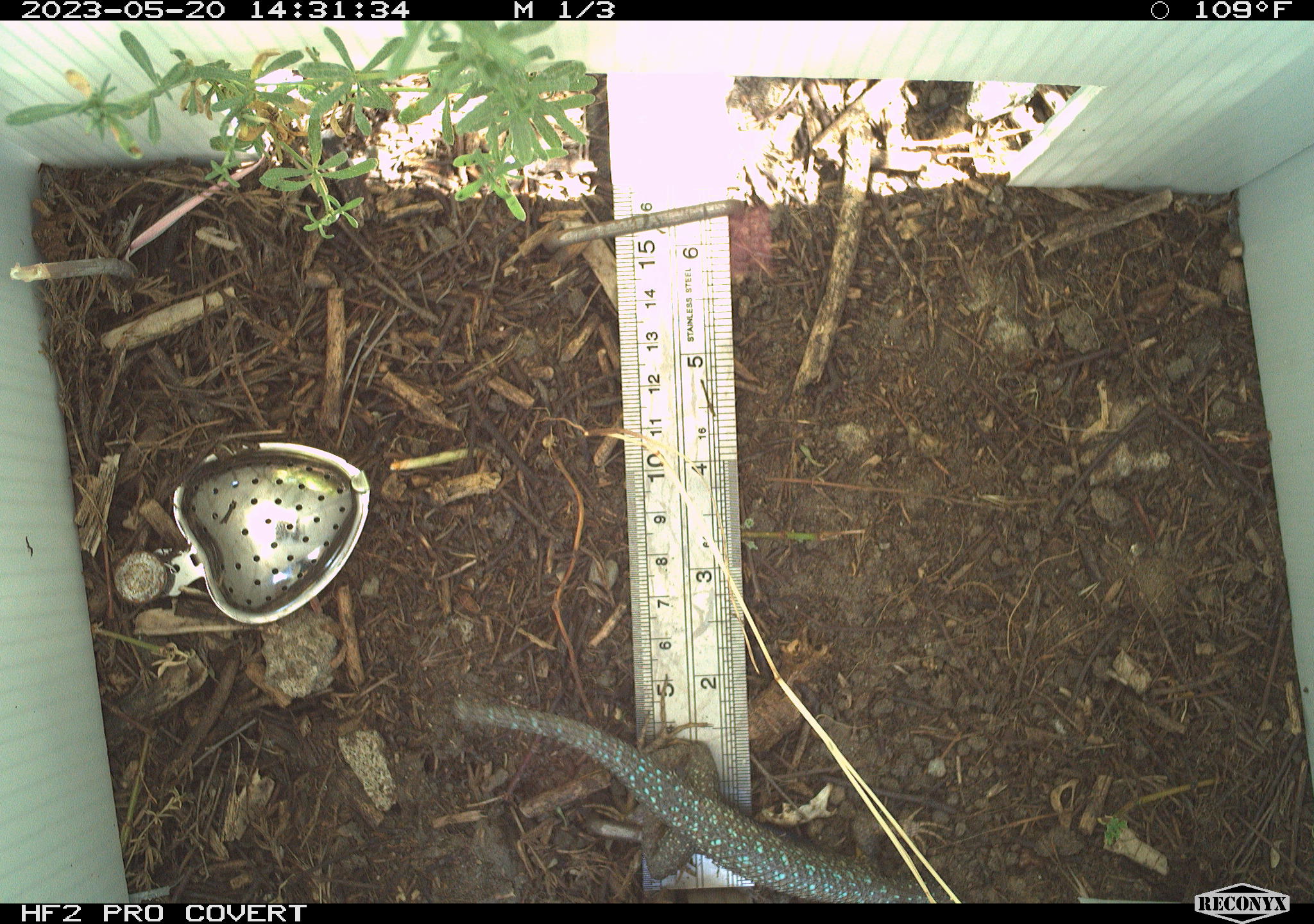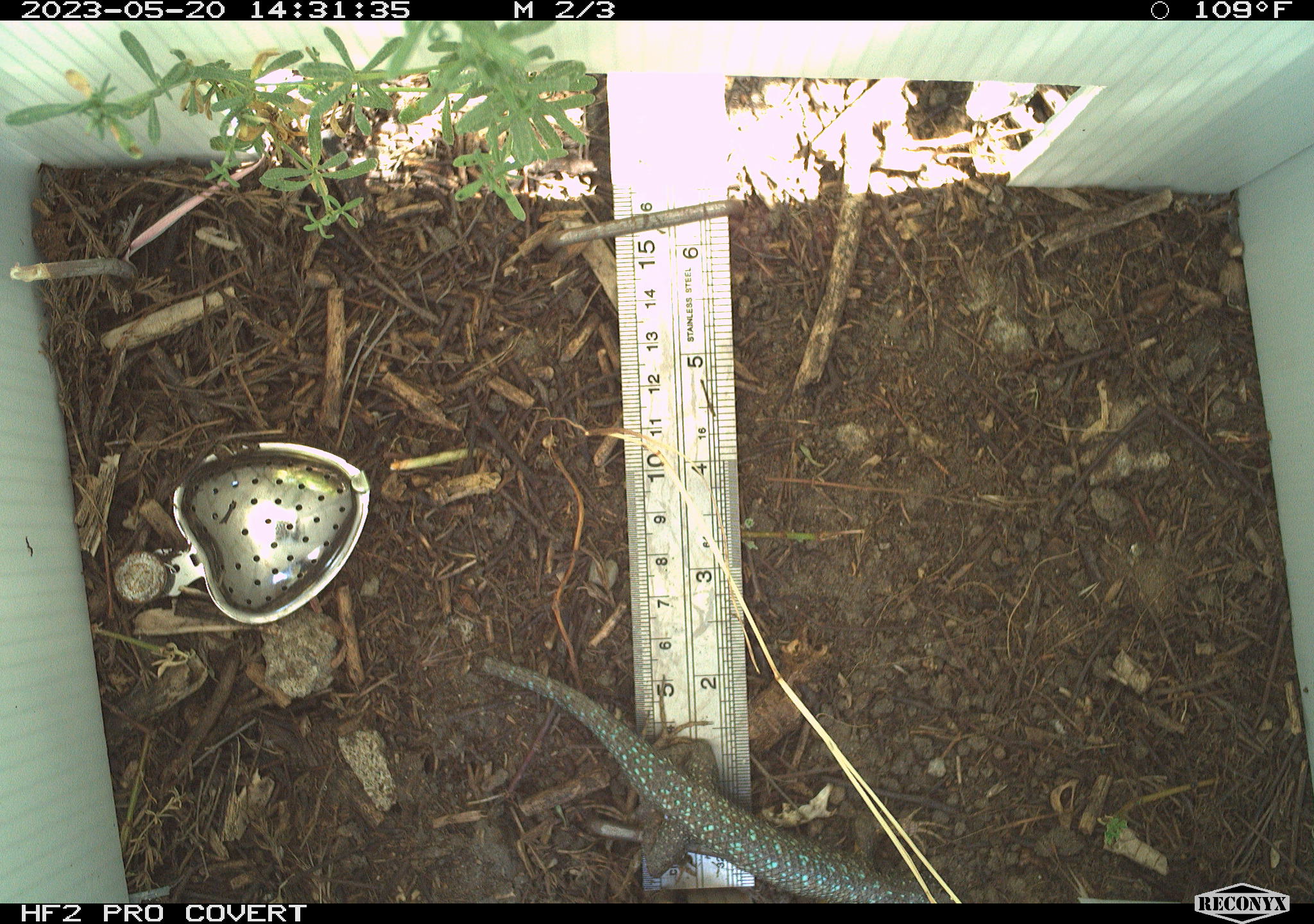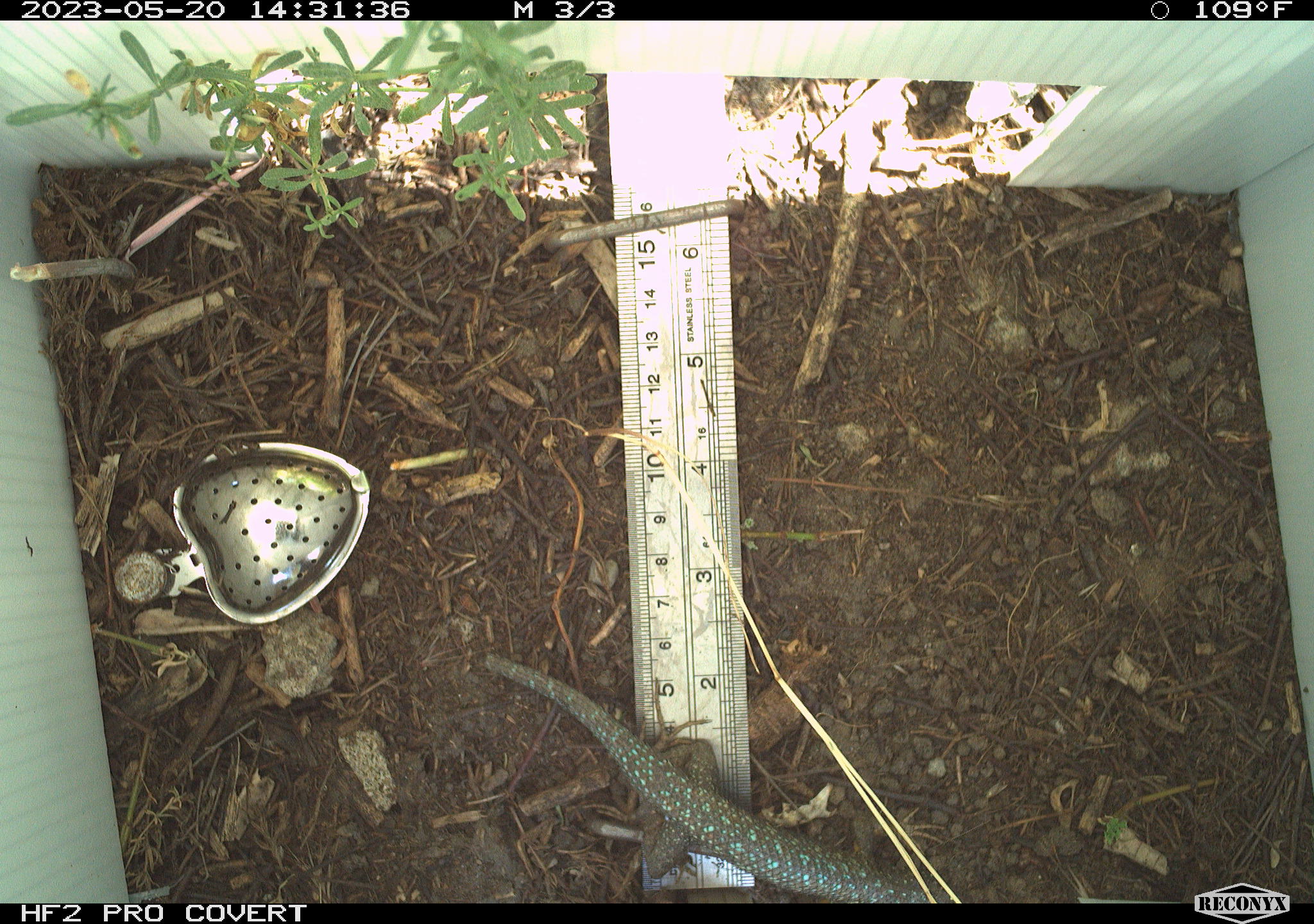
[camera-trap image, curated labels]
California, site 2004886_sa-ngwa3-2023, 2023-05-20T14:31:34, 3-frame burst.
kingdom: Animalia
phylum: Chordata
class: Reptilia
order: Squamata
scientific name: Squamata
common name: lizards and snakes